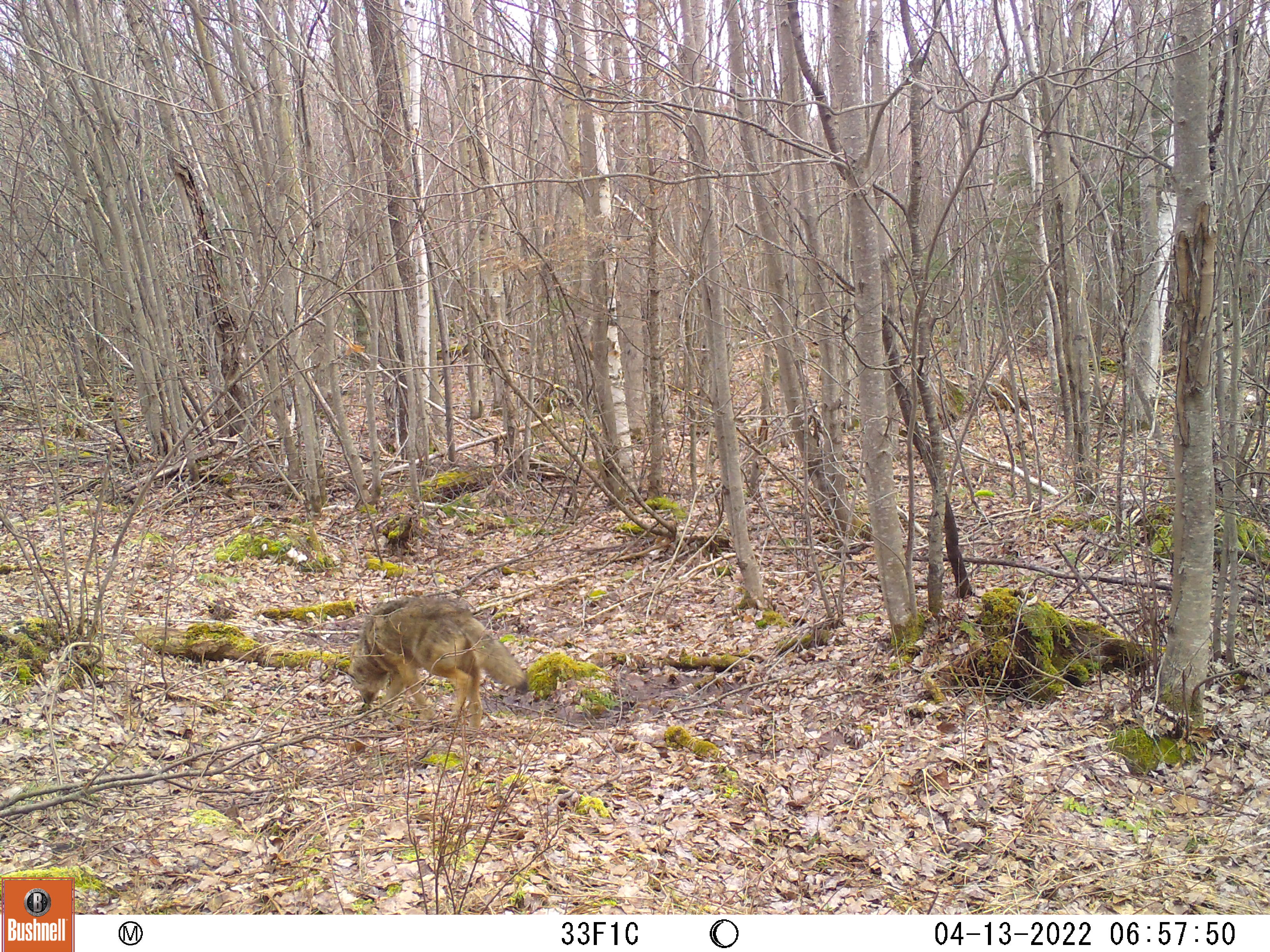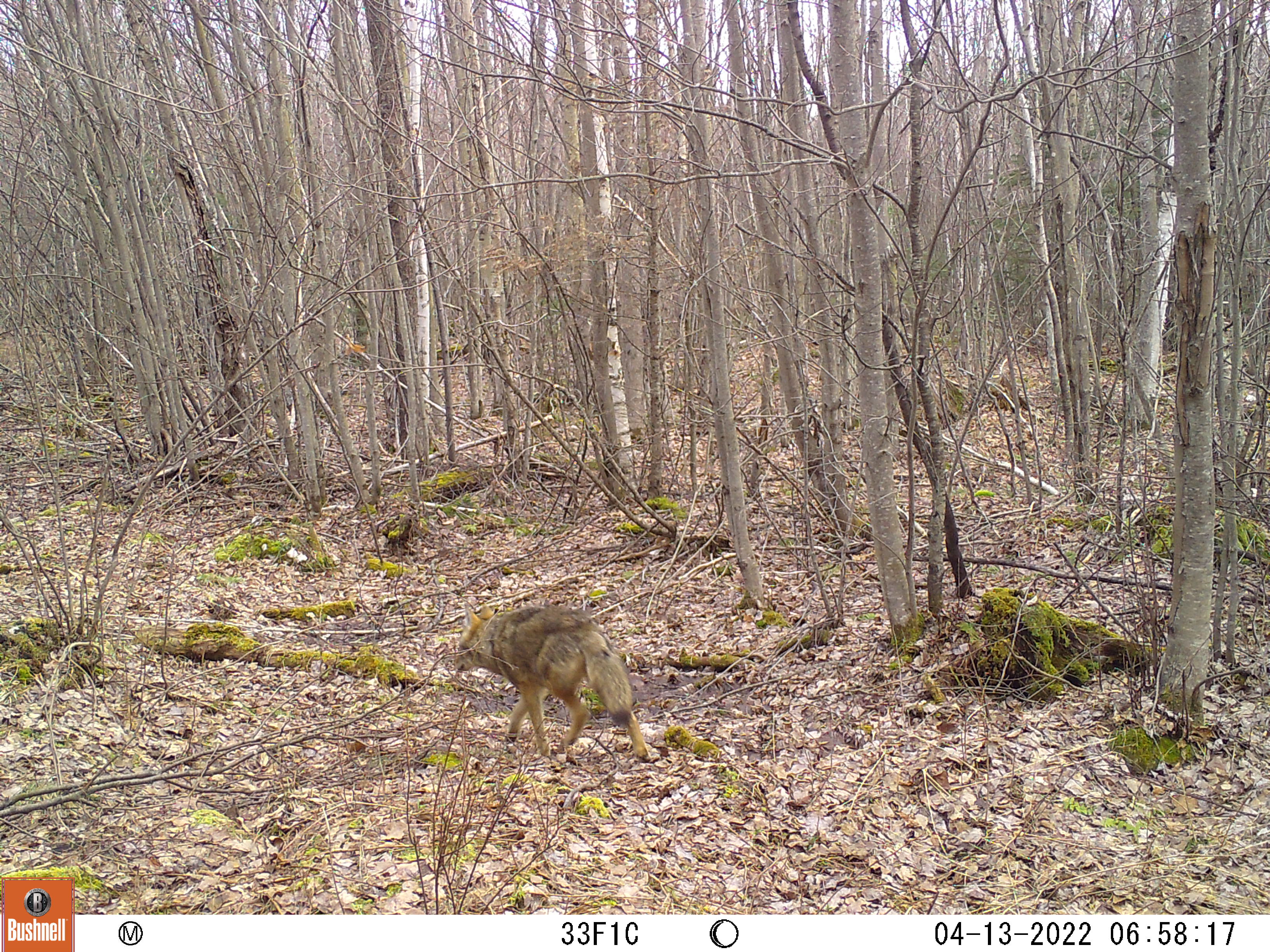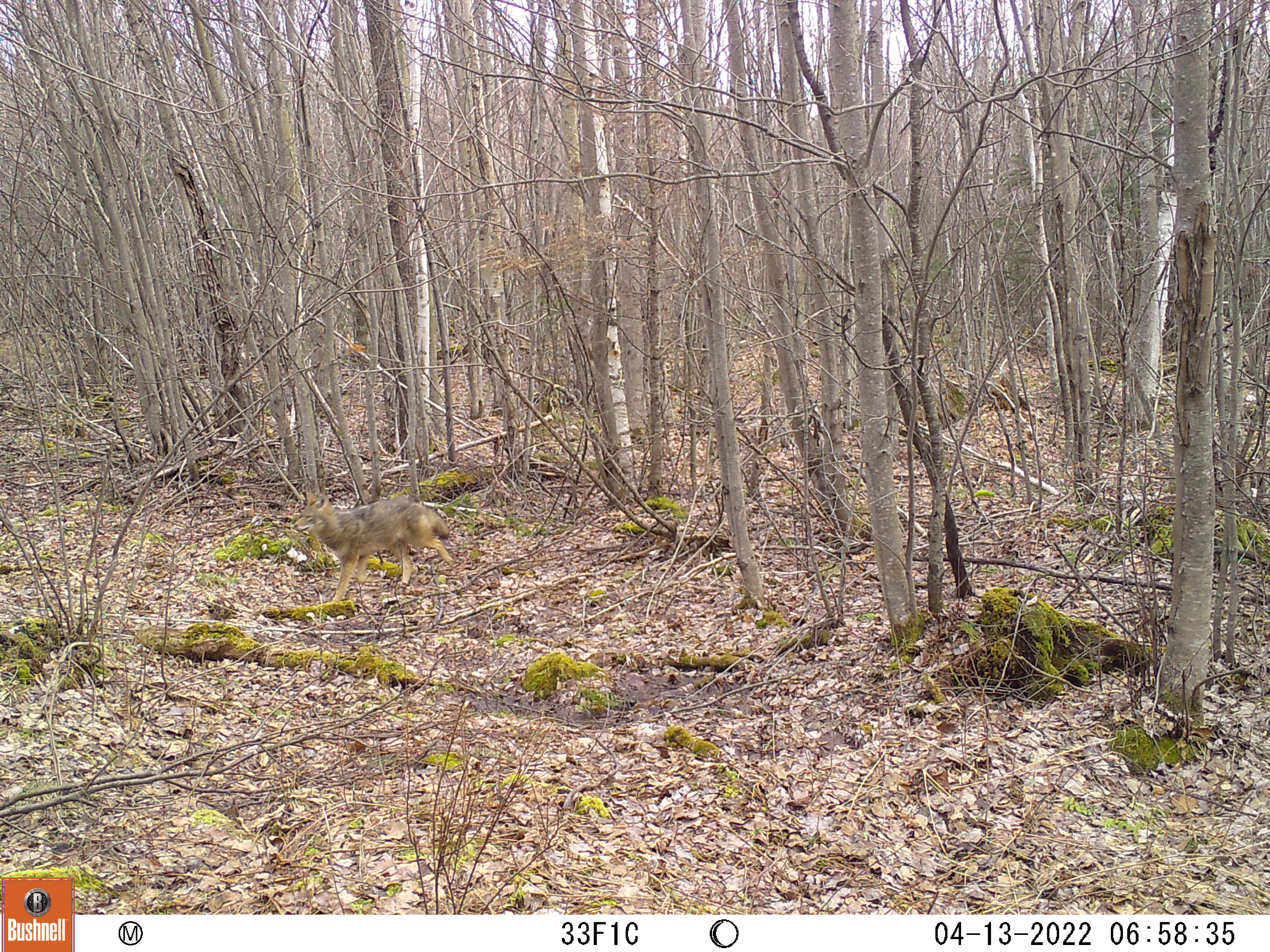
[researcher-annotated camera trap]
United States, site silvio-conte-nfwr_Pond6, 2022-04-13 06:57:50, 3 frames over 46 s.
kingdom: Animalia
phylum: Chordata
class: Mammalia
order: Carnivora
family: Canidae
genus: Canis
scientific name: Canis latrans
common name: coyote